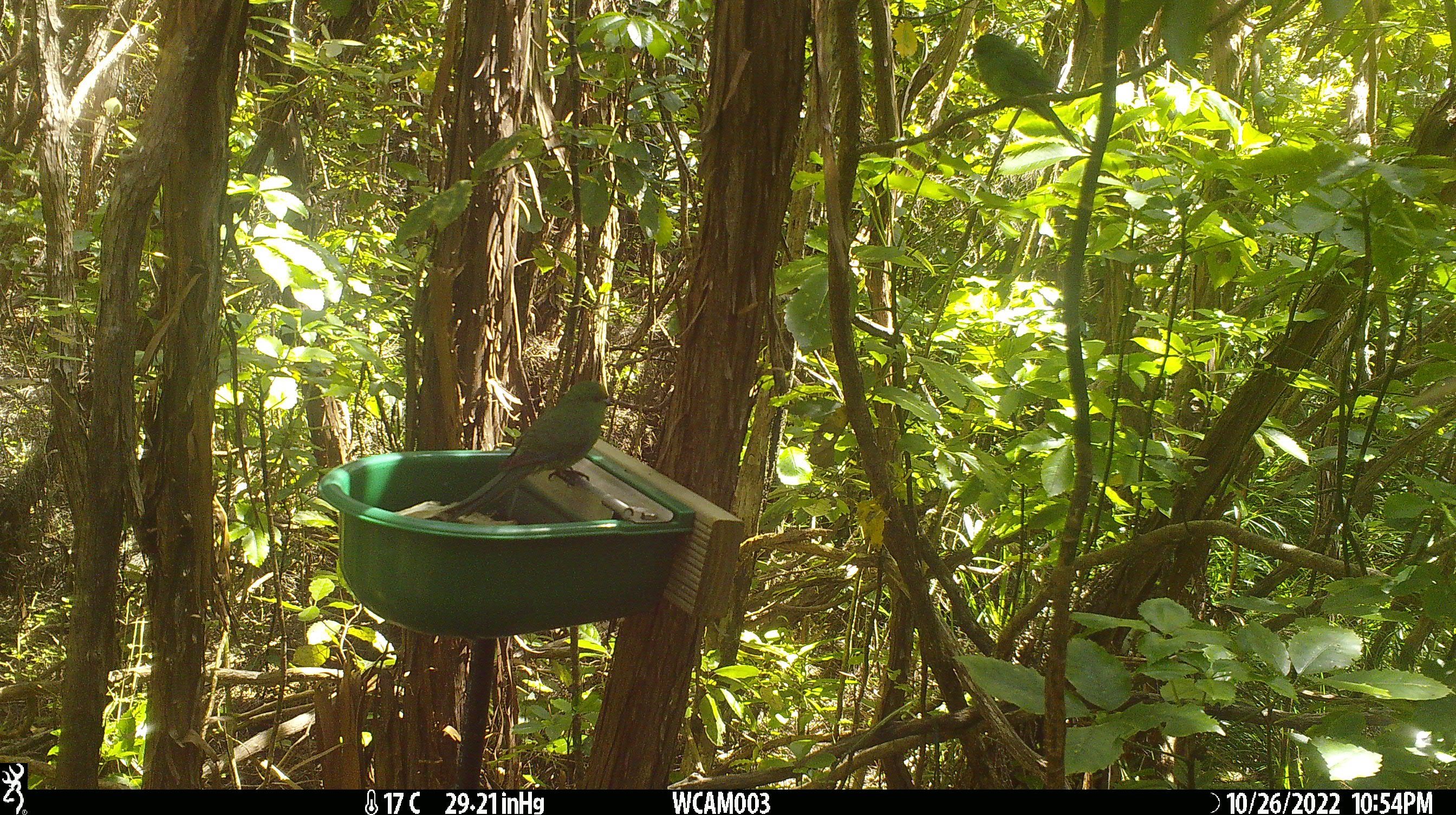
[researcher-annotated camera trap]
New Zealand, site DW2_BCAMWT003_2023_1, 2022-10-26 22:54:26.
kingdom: Animalia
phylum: Chordata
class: Aves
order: Psittaciformes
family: Psittaculidae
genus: Cyanoramphus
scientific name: Cyanoramphus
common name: parakeet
Parakeet (Cyanoramphus).